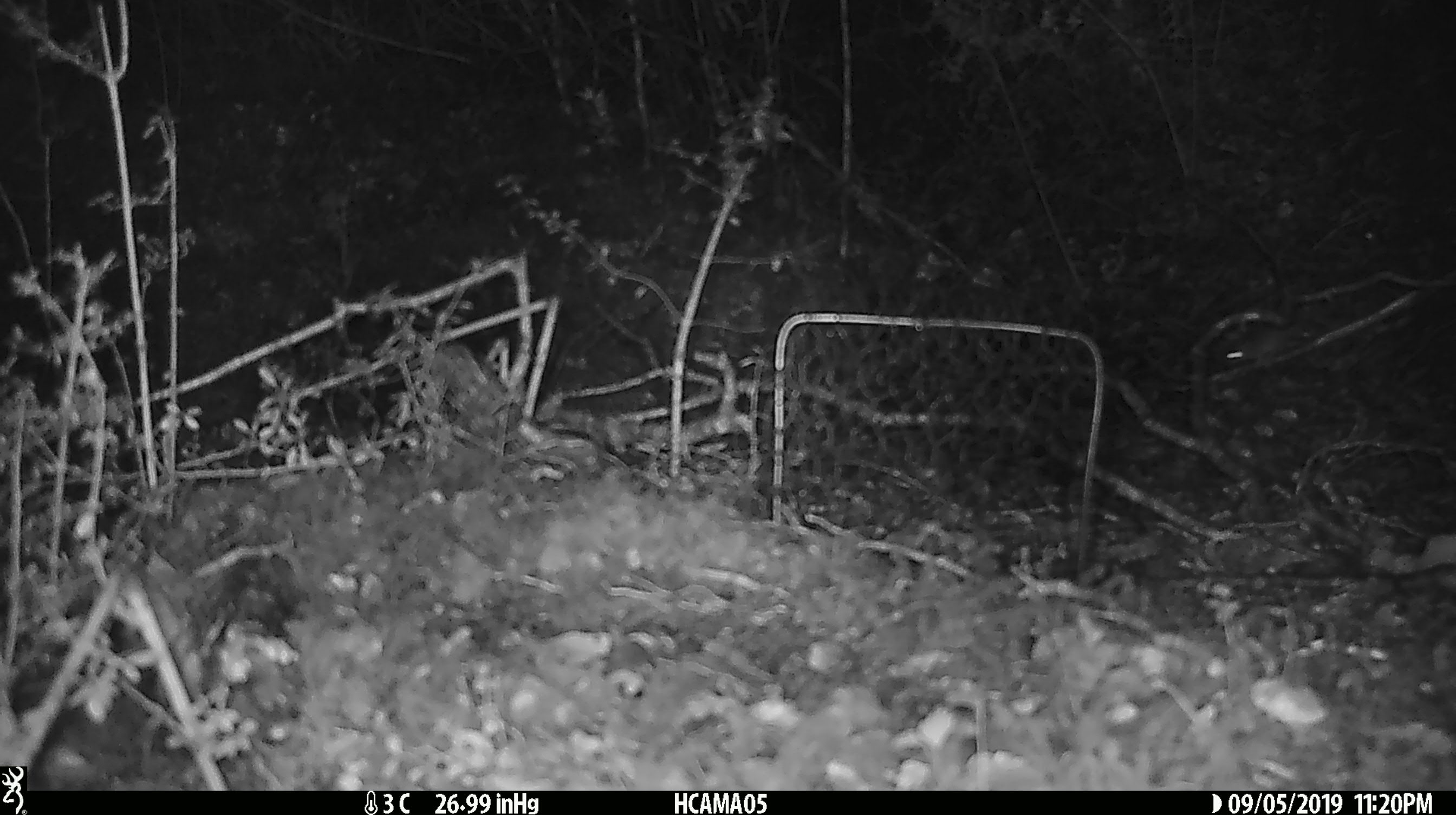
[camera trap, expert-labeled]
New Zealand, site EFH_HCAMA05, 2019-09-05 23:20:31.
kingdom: Animalia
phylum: Chordata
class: Mammalia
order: Rodentia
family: Muridae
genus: Mus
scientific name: Mus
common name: mouse